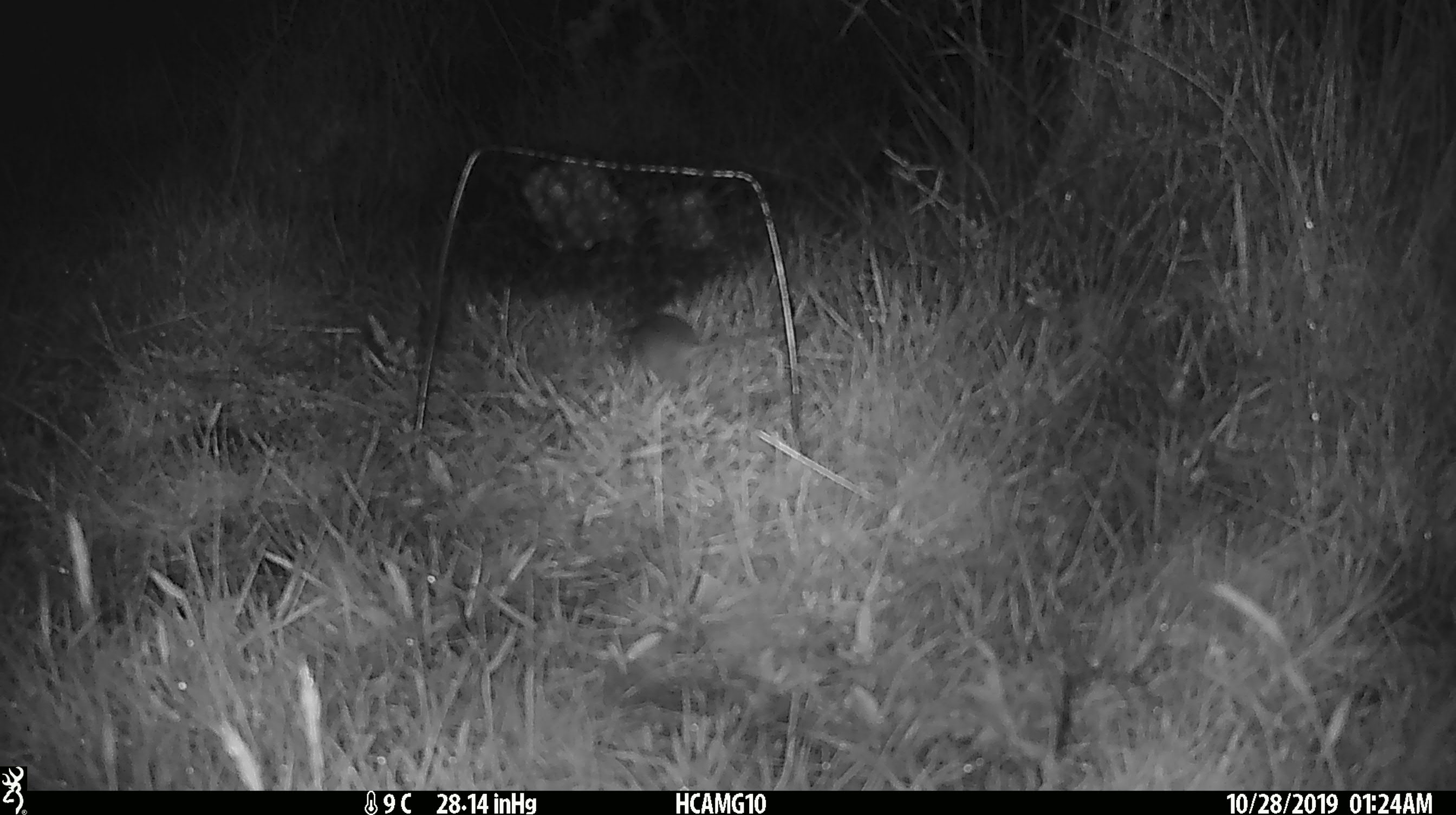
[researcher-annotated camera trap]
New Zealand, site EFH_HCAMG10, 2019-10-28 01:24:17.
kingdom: Animalia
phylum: Chordata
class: Mammalia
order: Rodentia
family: Muridae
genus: Mus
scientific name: Mus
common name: mouse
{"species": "mouse (Mus)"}